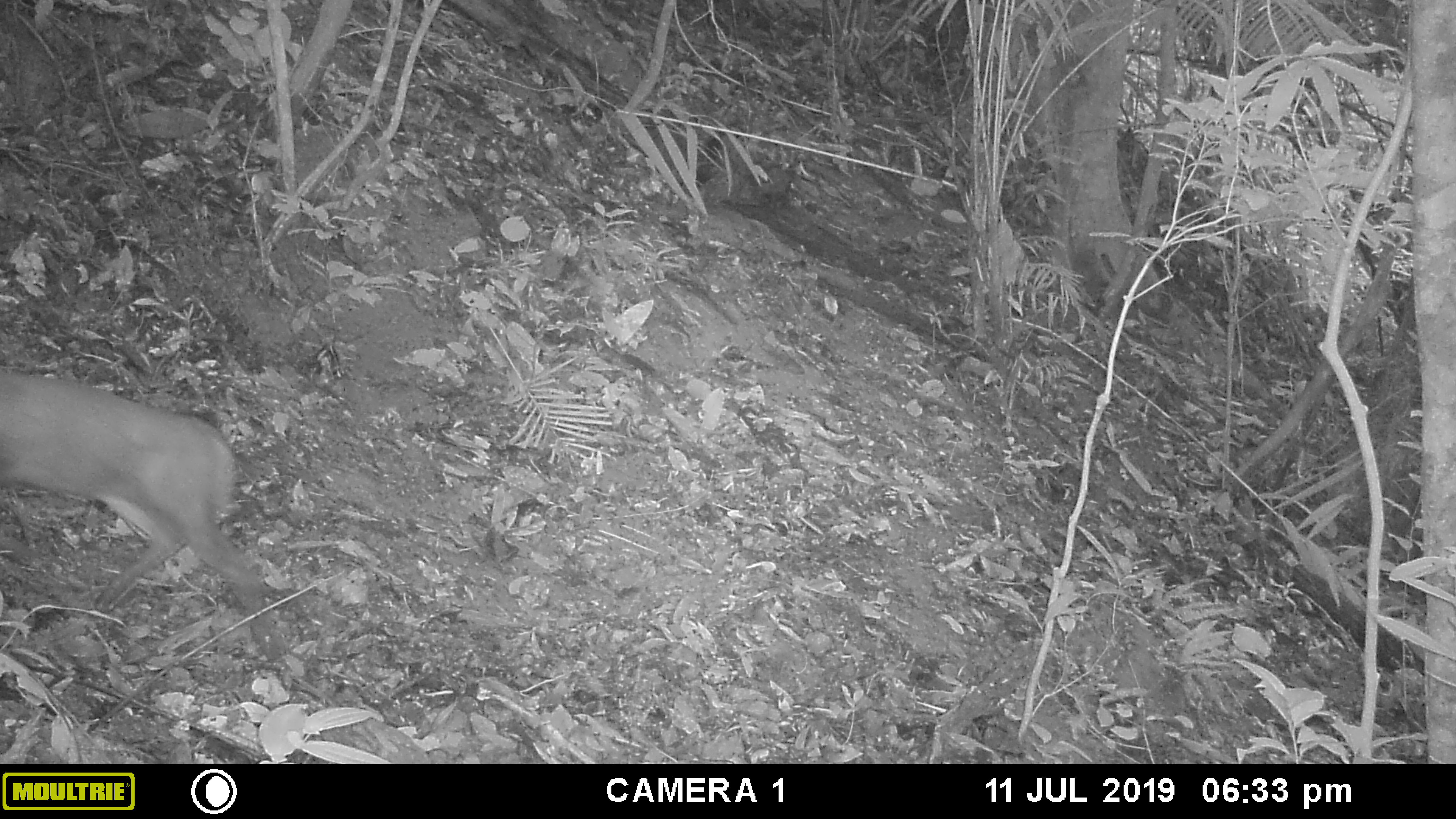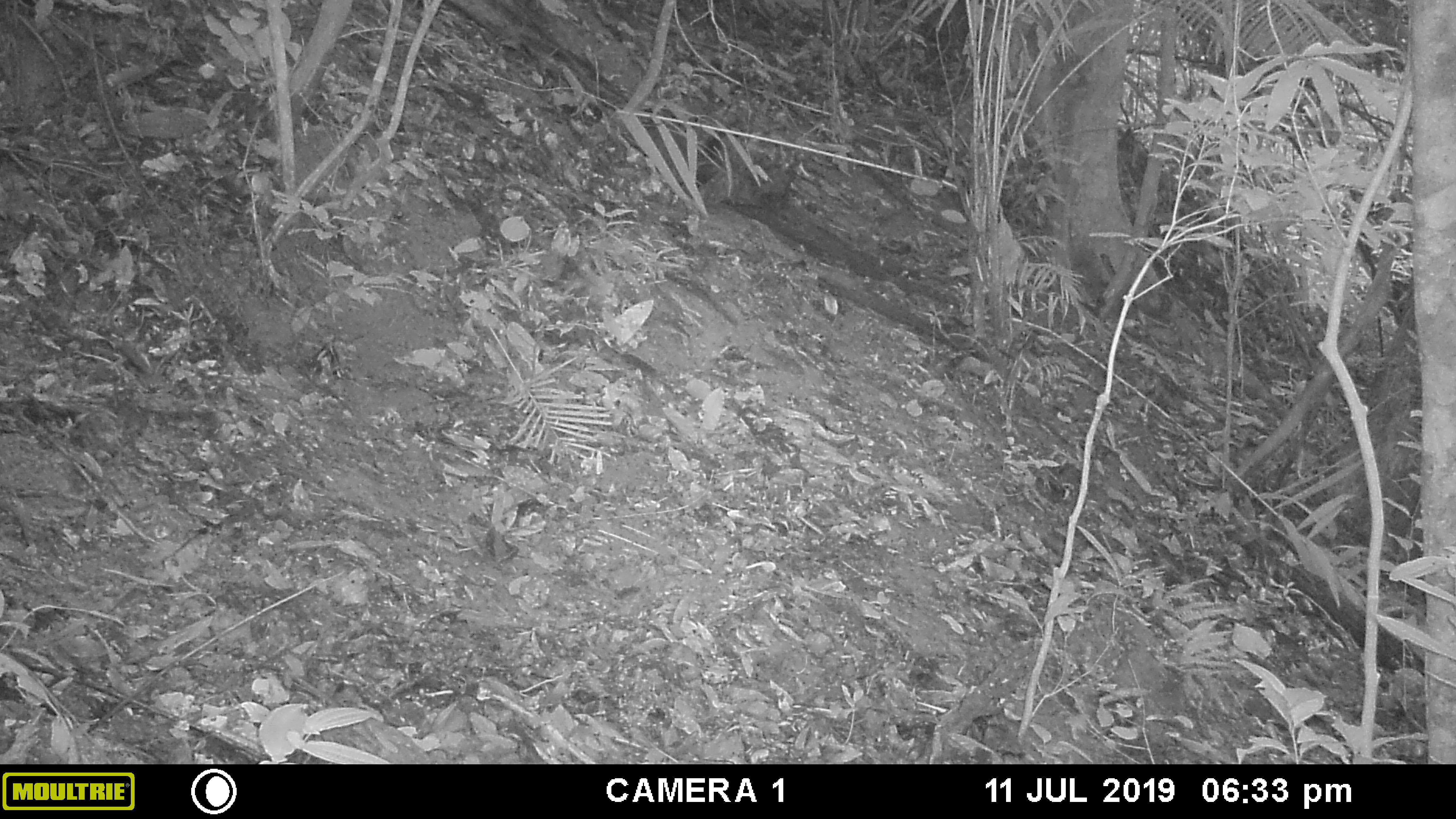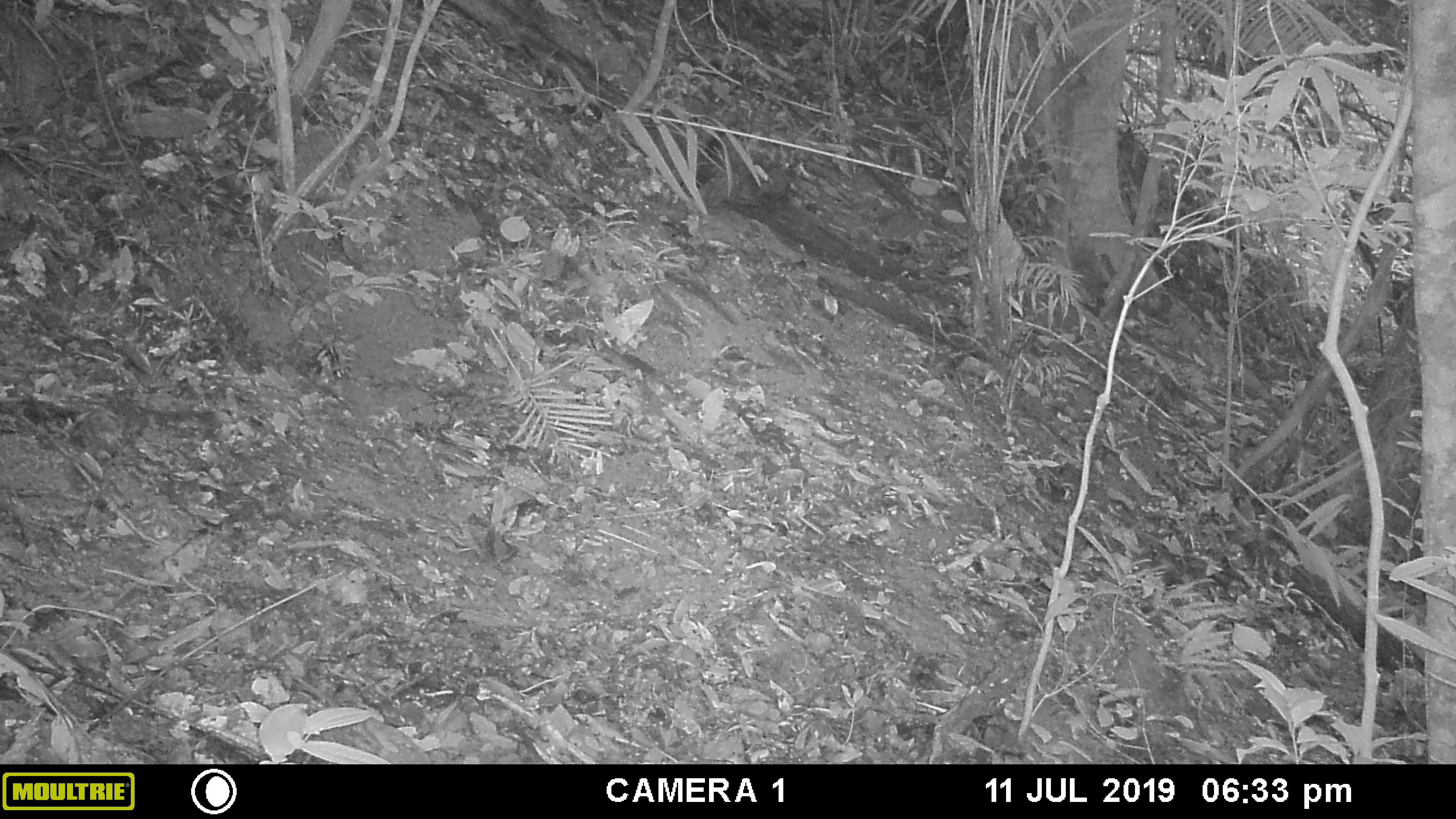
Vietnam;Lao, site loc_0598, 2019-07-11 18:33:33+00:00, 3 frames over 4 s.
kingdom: Animalia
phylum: Chordata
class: Mammalia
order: Artiodactyla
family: Cervidae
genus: Muntiacus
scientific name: Muntiacus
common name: muntjacs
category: unidentified muntjac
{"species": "unidentified muntjac (muntjacs) (Muntiacus)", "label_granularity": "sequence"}